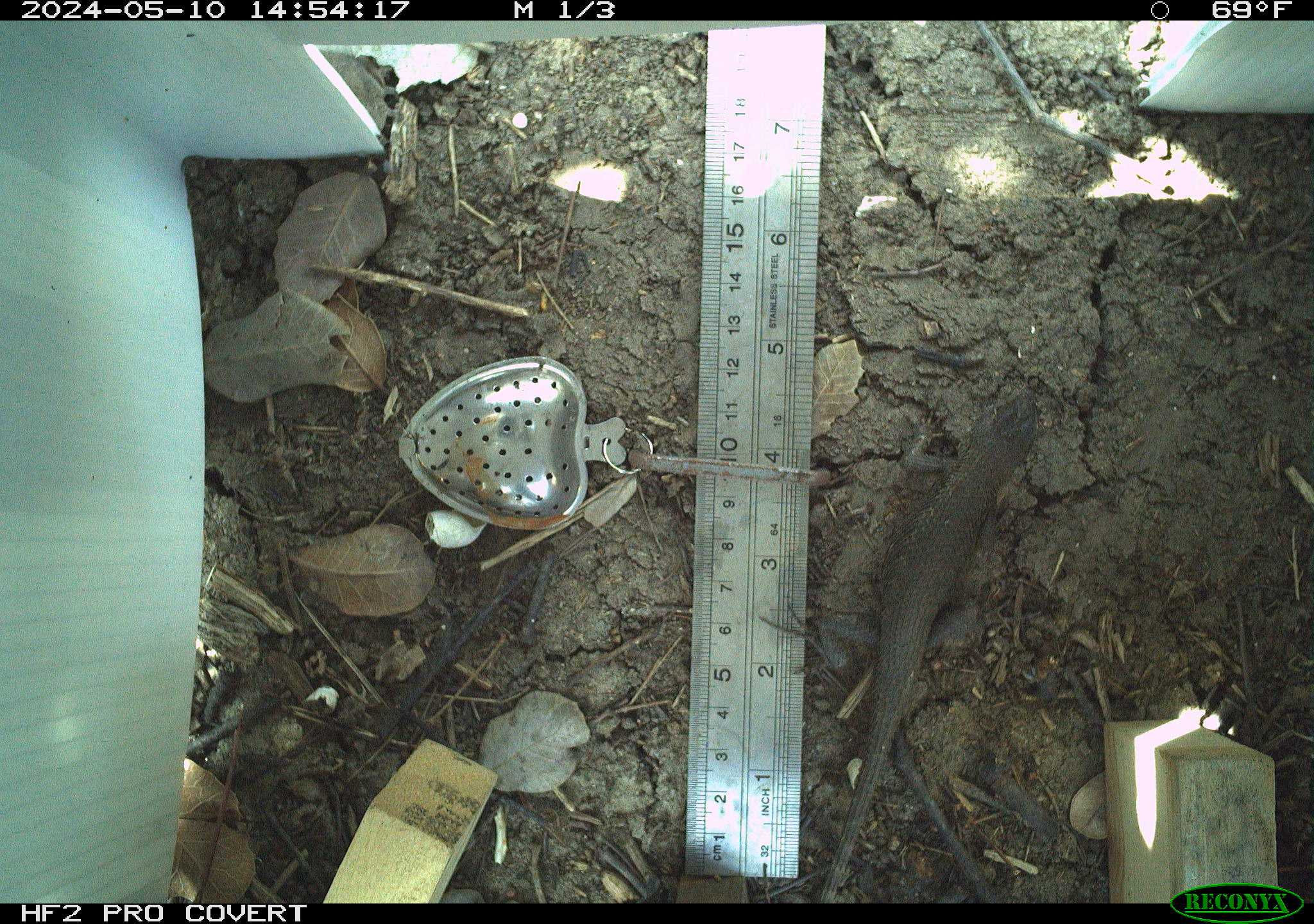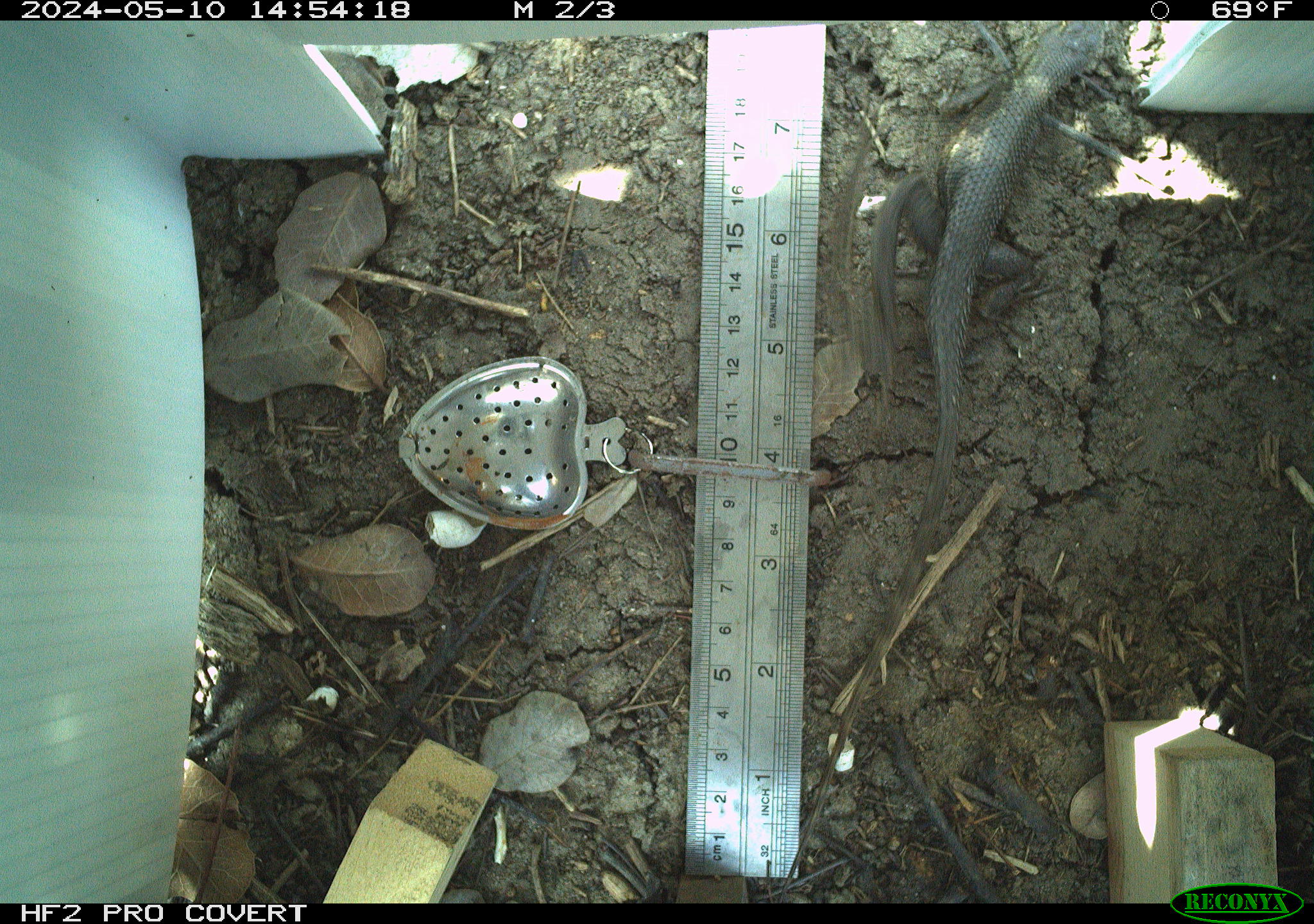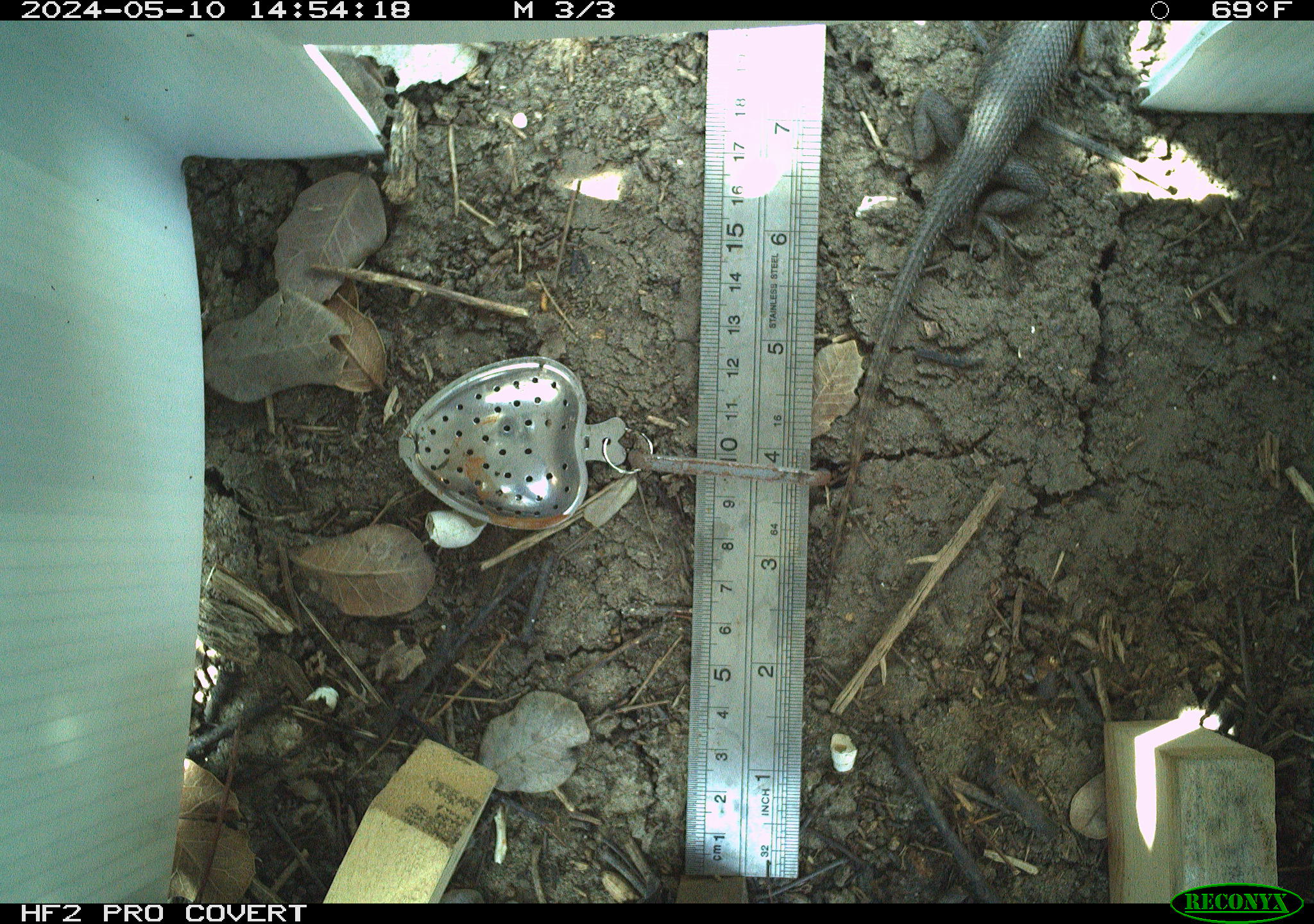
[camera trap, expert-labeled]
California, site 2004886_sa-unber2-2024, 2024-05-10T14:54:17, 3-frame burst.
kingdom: Animalia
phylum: Chordata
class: Reptilia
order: Squamata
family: Phrynosomatidae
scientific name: Phrynosomatidae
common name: phrynosomatid lizards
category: phrynosomatidae family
Phrynosomatidae family (phrynosomatid lizards) (Phrynosomatidae).